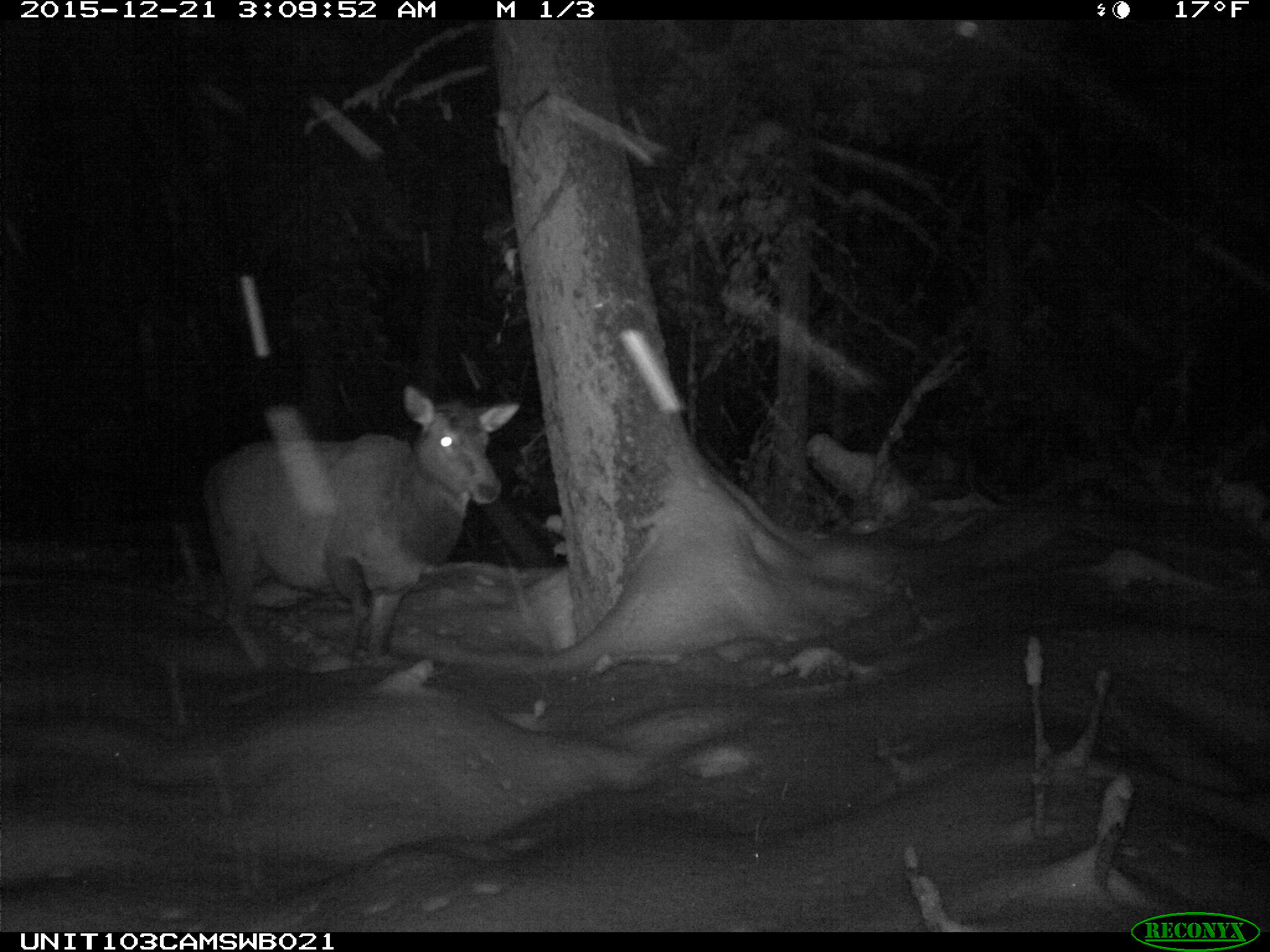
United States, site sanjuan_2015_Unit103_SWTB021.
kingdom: Animalia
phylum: Chordata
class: Mammalia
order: Artiodactyla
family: Cervidae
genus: Cervus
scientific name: Cervus elaphus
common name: red deer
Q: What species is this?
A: Cervus elaphus (red deer).